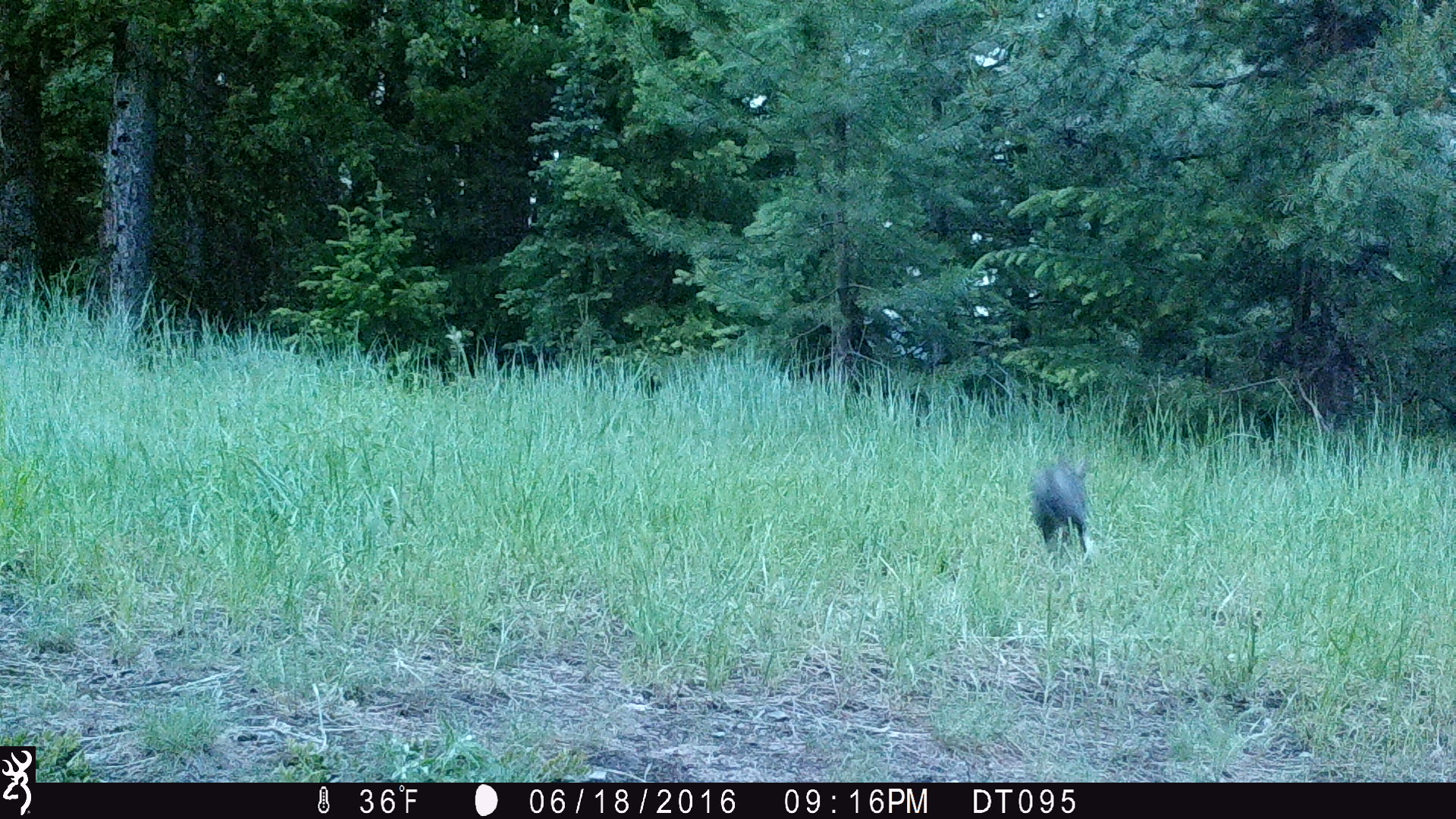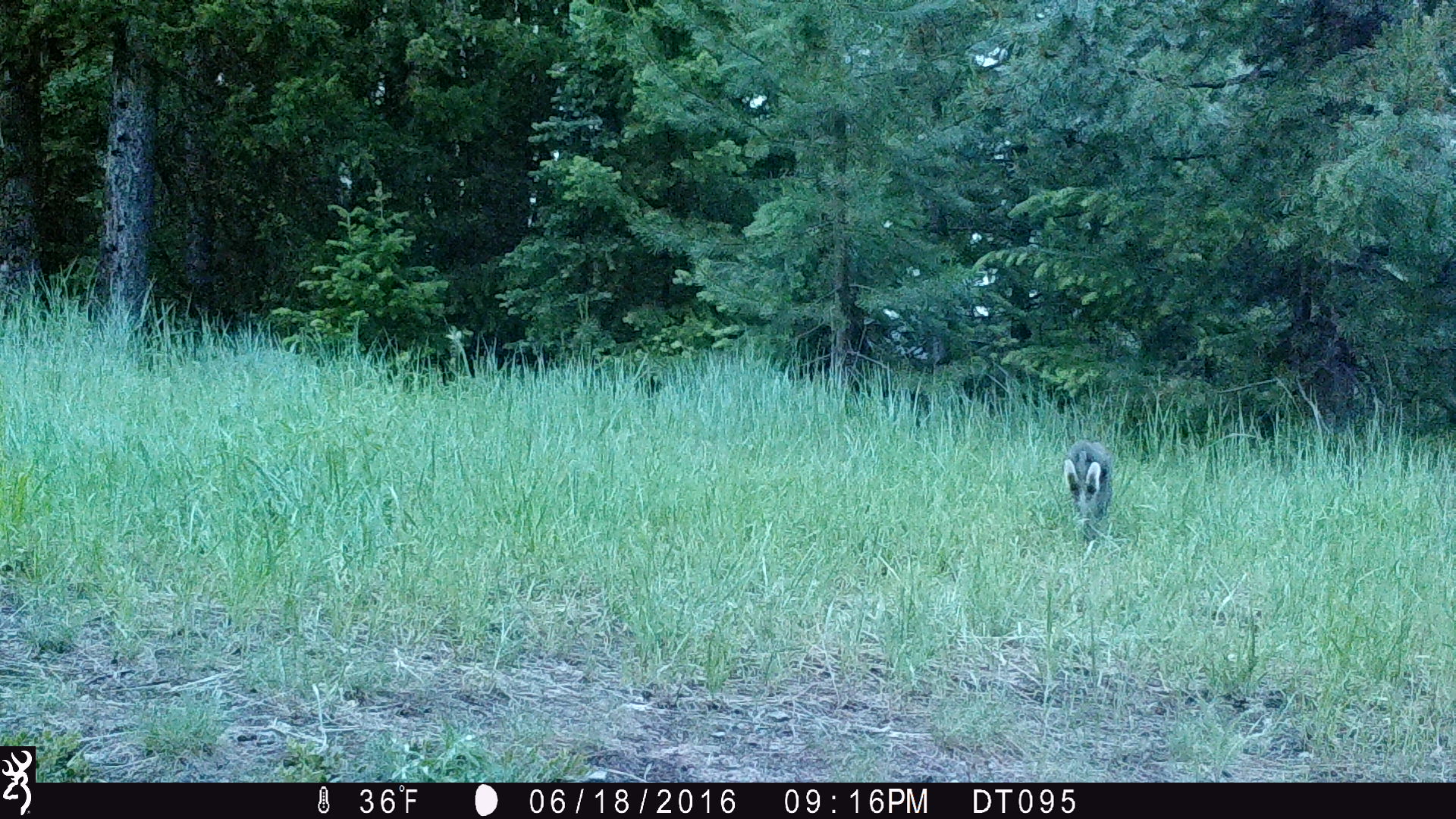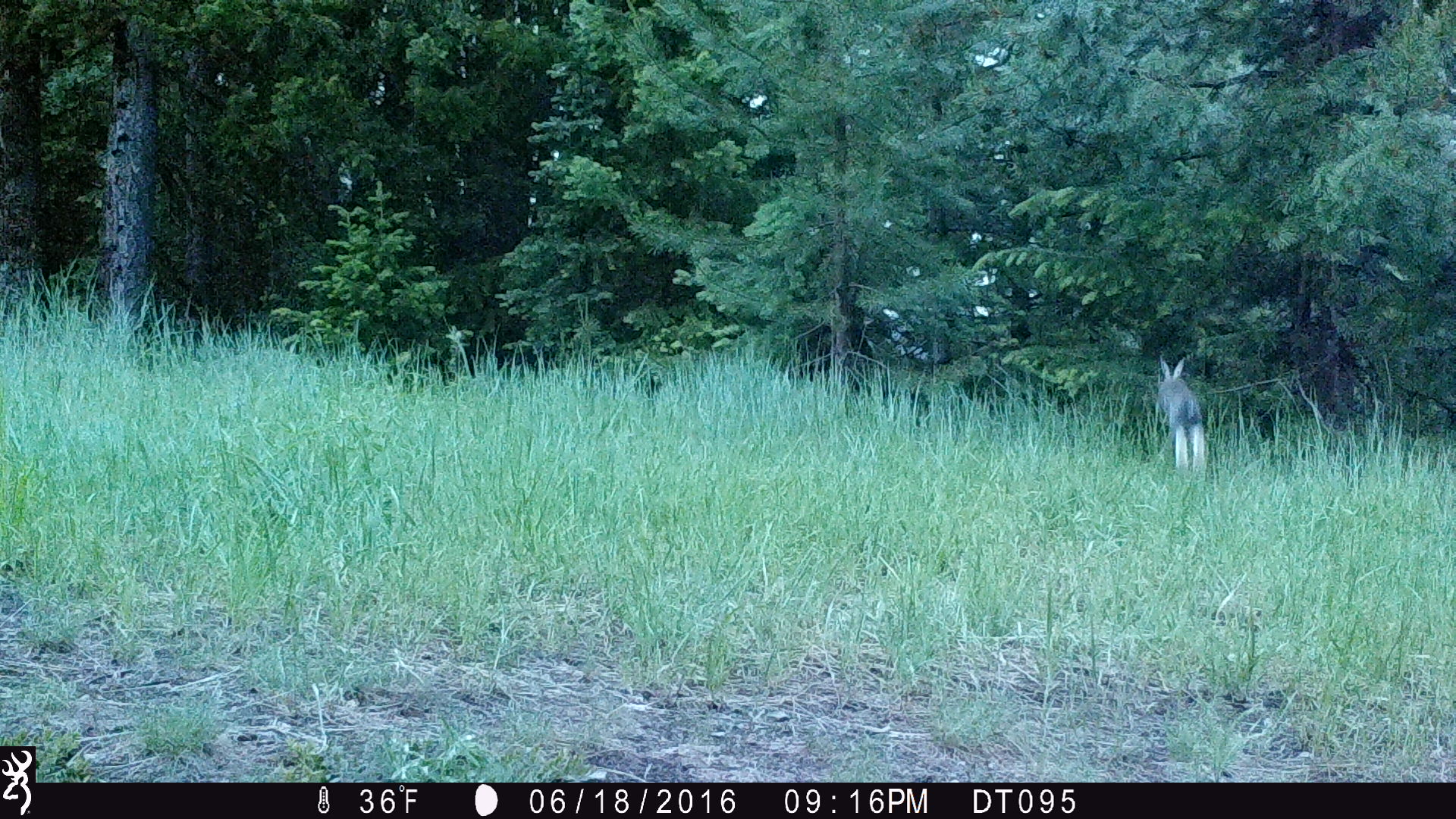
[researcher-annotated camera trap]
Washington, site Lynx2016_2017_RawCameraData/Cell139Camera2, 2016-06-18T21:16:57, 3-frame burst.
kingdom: Animalia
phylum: Chordata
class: Mammalia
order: Lagomorpha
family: Leporidae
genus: Lepus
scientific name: Lepus americanus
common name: snowshoe hare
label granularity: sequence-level